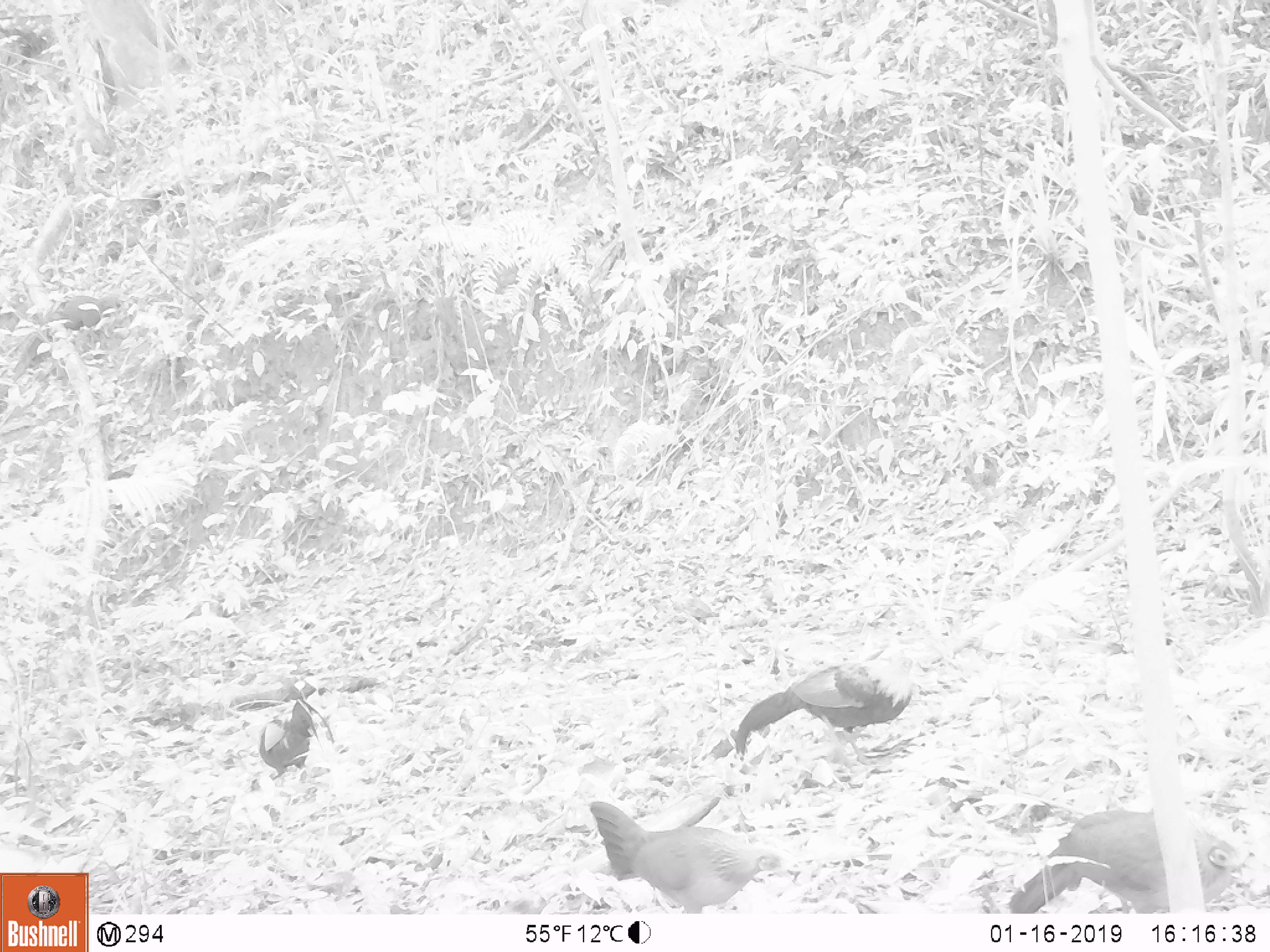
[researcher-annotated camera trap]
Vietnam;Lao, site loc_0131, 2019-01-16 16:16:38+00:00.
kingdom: Animalia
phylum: Chordata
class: Aves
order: Galliformes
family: Phasianidae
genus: Gallus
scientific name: Gallus gallus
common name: red junglefowl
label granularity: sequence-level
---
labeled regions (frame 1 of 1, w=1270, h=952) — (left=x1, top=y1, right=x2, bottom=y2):
red junglefowl: (left=1008, top=809, right=1248, bottom=913); (left=589, top=800, right=791, bottom=913); (left=733, top=654, right=918, bottom=764); (left=257, top=697, right=335, bottom=780)